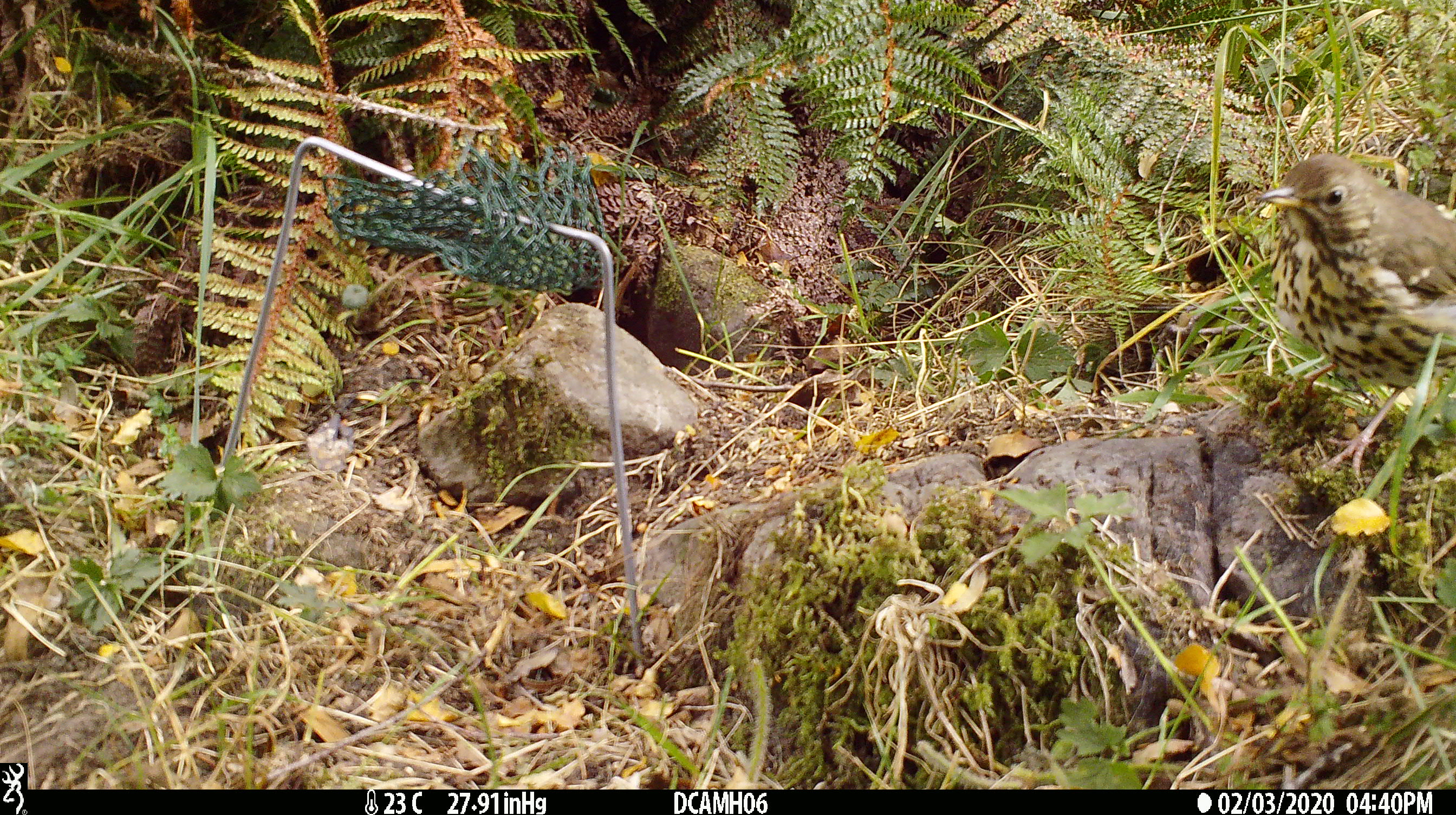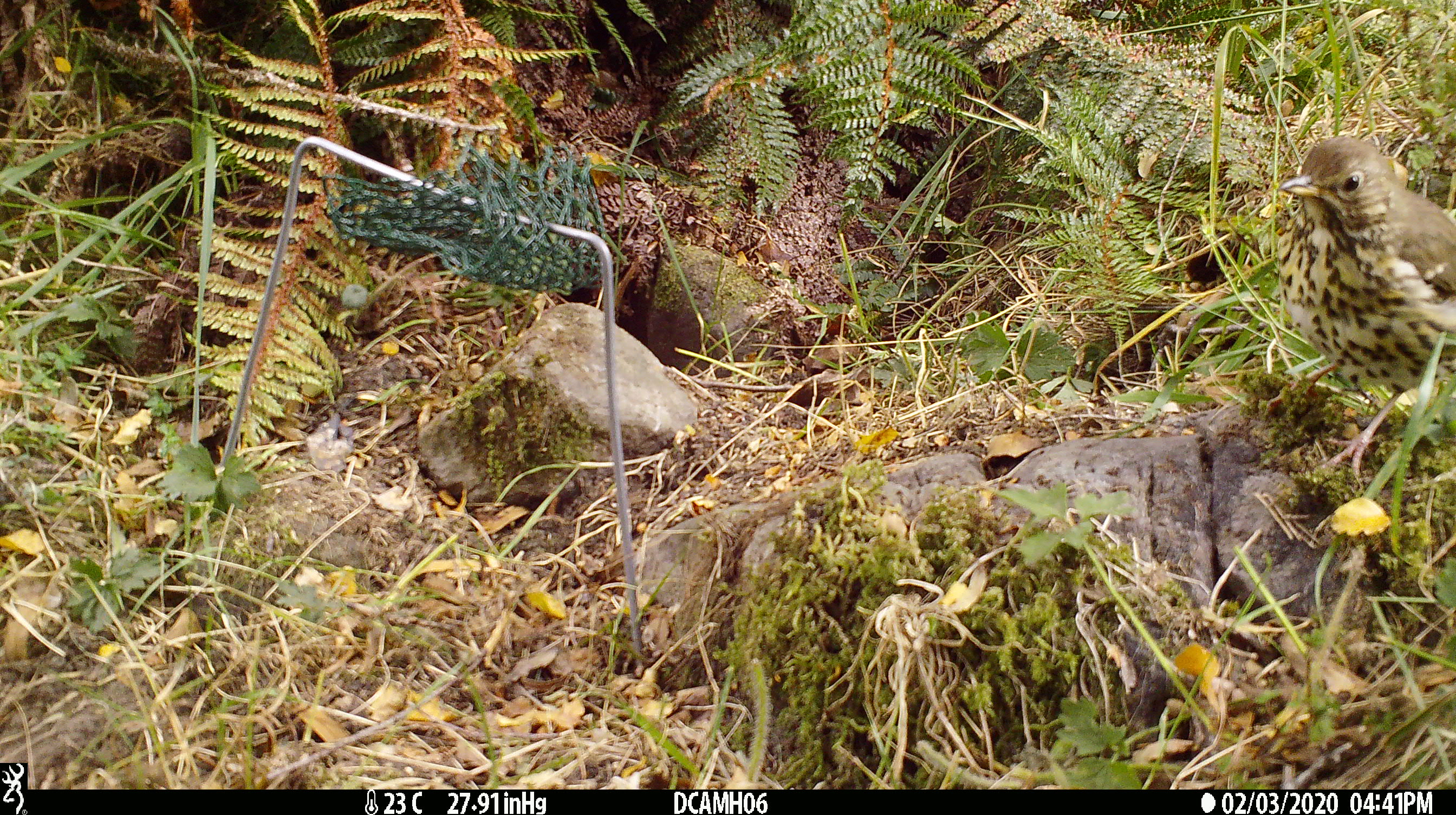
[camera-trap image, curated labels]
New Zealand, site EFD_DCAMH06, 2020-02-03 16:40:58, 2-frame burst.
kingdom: Animalia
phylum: Chordata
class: Aves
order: Passeriformes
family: Turdidae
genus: Turdus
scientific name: Turdus philomelos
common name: song thrush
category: thrush